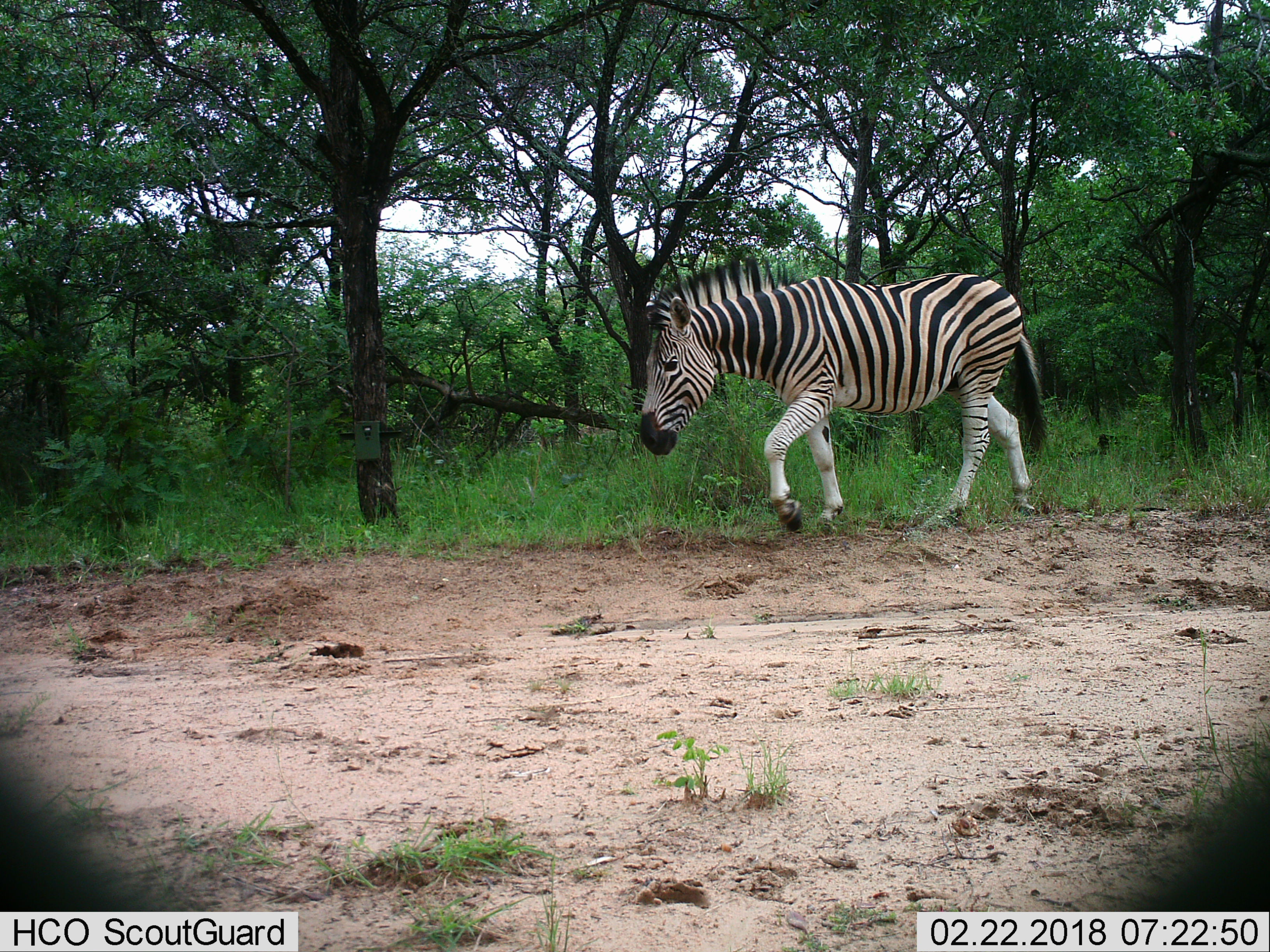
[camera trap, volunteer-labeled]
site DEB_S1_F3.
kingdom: Animalia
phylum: Chordata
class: Mammalia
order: Perissodactyla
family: Equidae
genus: Equus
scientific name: Equus quagga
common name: plains zebra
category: zebraplains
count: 1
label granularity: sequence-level